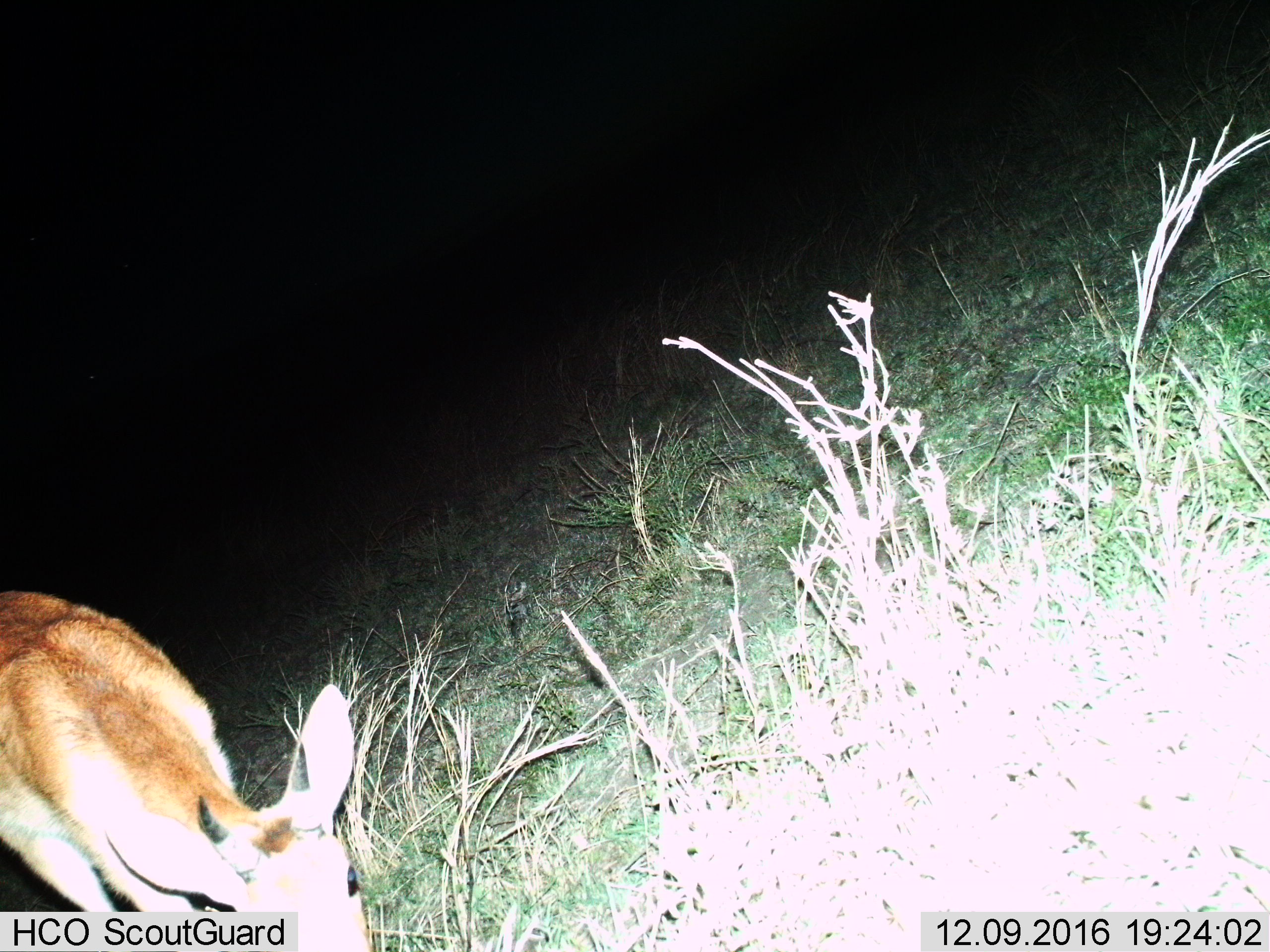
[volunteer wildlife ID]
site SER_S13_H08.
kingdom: Animalia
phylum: Chordata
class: Mammalia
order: Artiodactyla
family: Bovidae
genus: Eudorcas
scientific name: Eudorcas thomsonii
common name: thomson's gazelle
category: gazellethomsons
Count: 1.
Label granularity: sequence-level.